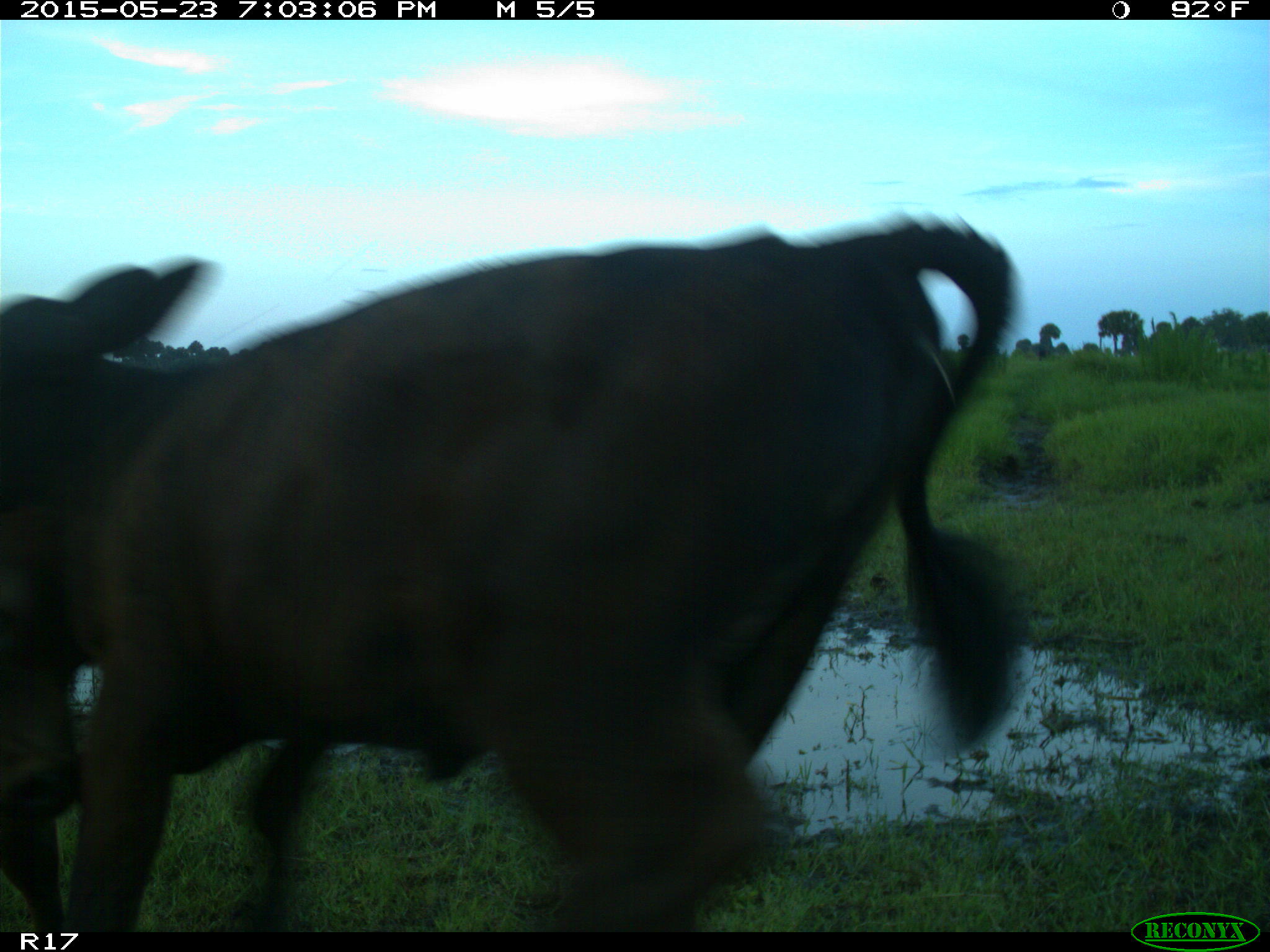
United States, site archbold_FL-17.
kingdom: Animalia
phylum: Chordata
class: Mammalia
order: Artiodactyla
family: Bovidae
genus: Bos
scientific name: Bos taurus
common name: domestic cow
Bos taurus (domestic cow).